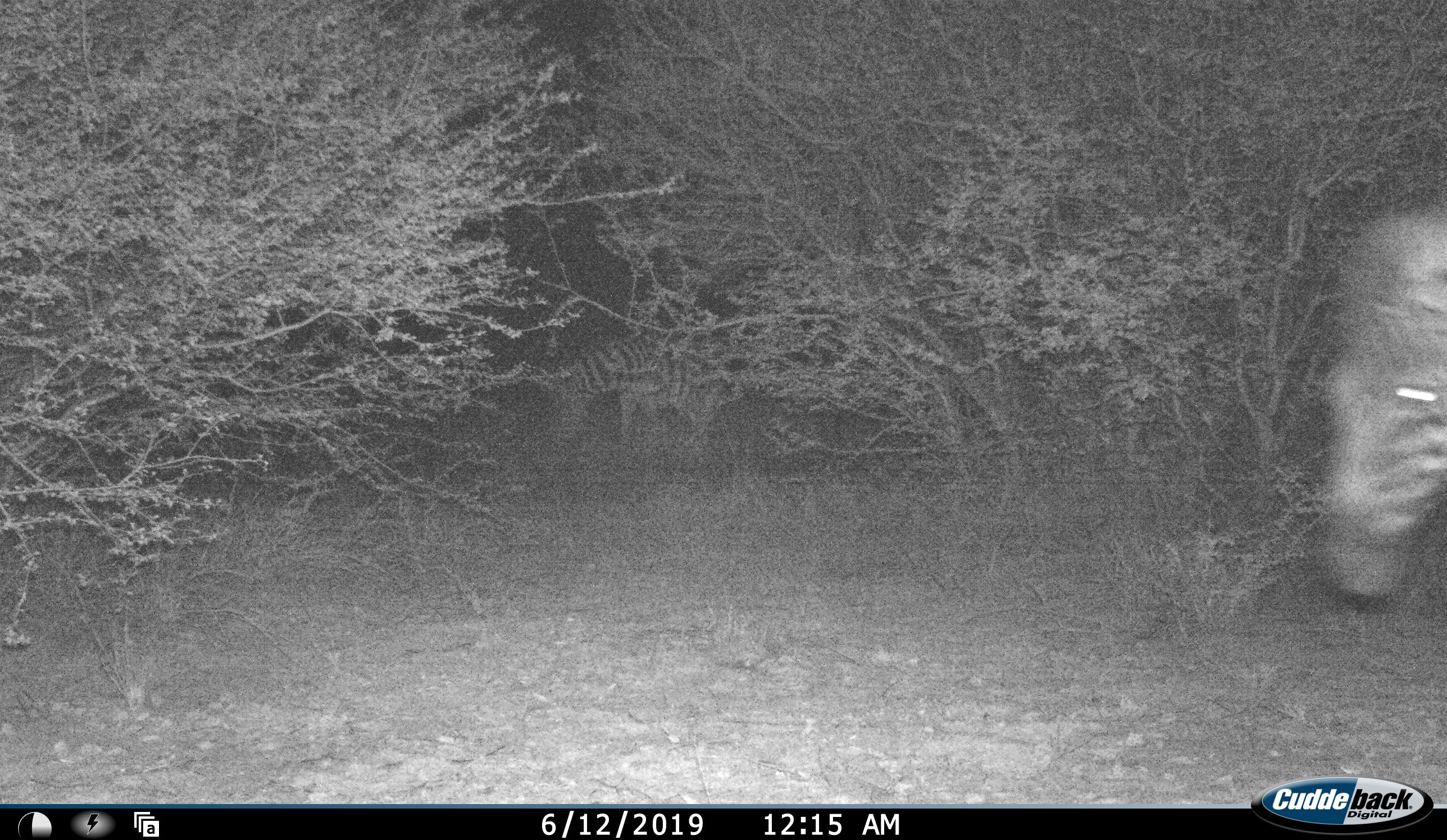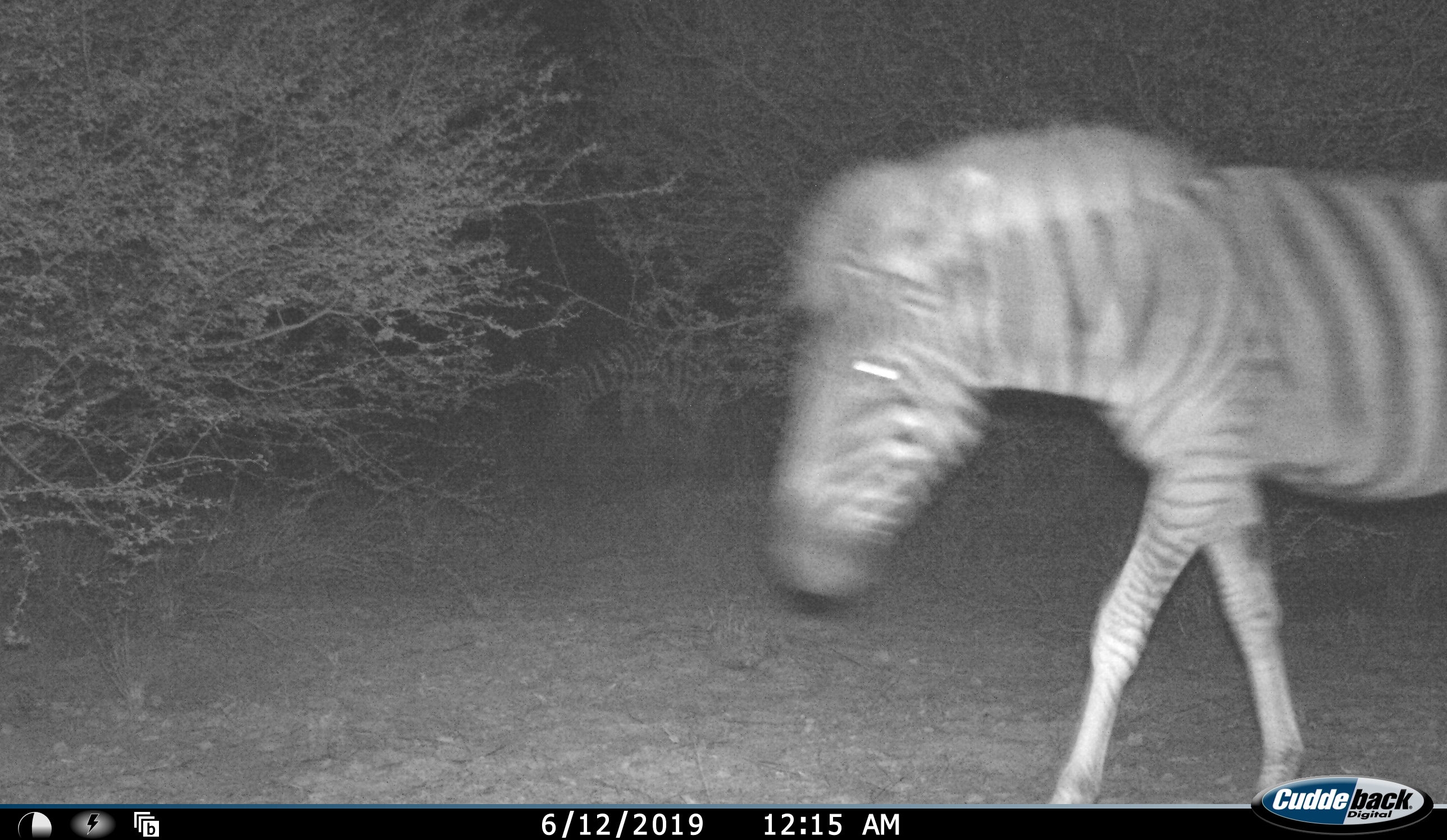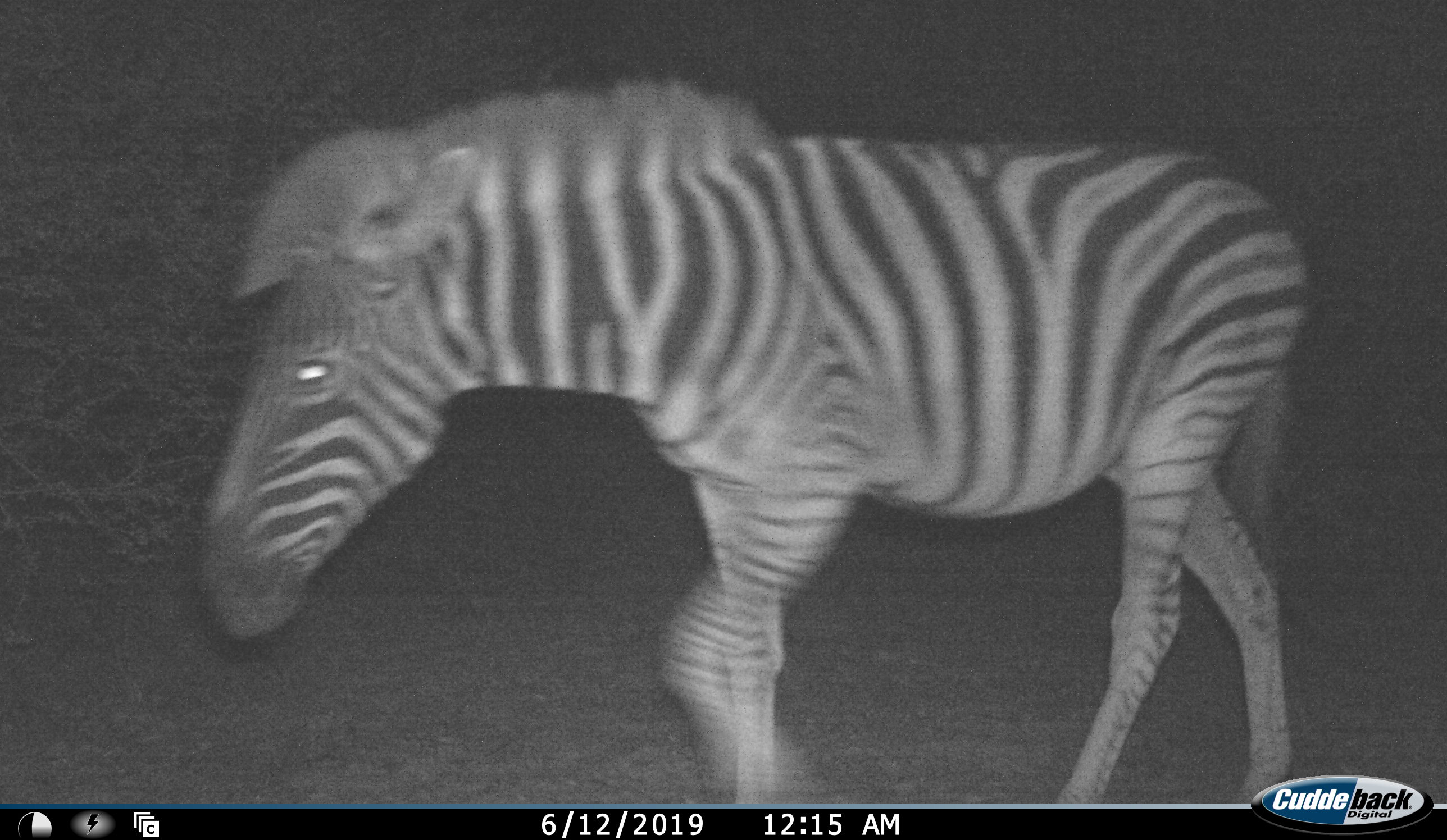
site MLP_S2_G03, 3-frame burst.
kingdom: Animalia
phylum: Chordata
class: Mammalia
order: Perissodactyla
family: Equidae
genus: Equus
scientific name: Equus quagga burchellii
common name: burchell's zebra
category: zebraburchells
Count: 2.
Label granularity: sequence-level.